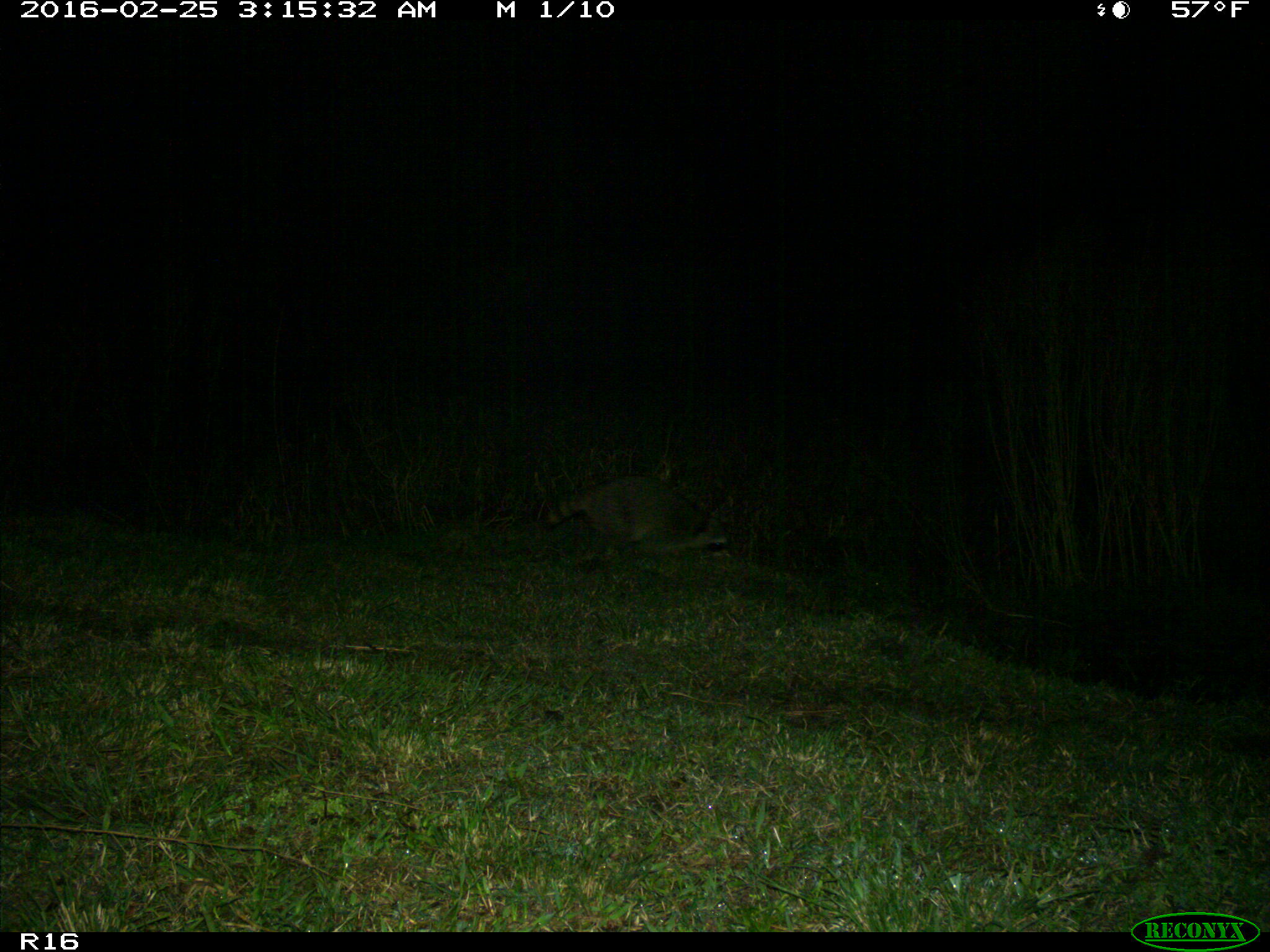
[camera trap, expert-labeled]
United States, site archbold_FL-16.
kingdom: Animalia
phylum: Chordata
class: Mammalia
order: Carnivora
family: Procyonidae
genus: Procyon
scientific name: Procyon lotor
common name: common raccoon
Procyon lotor (common raccoon).